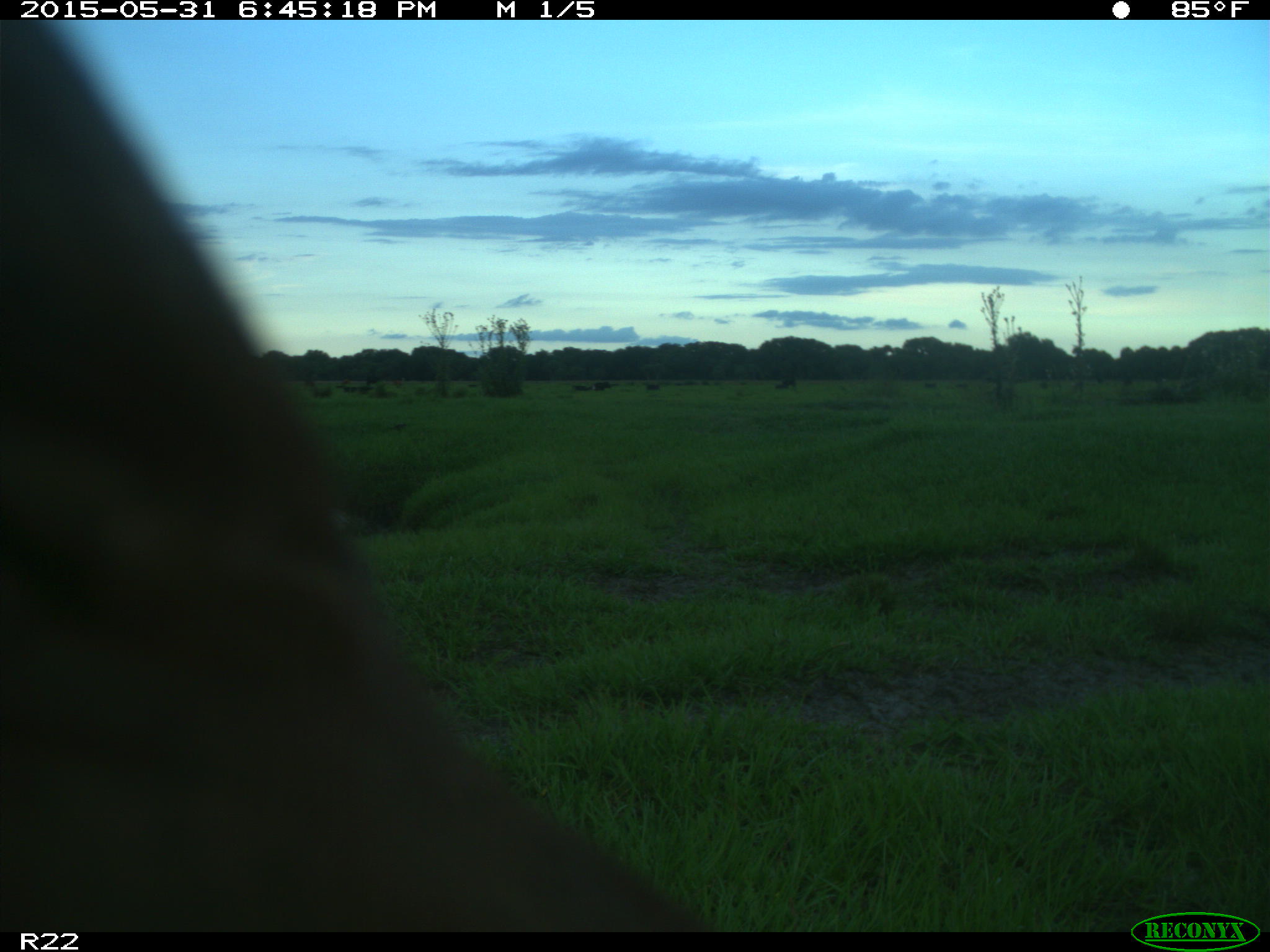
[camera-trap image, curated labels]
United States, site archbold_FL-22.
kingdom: Animalia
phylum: Chordata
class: Mammalia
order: Artiodactyla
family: Bovidae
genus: Bos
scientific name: Bos taurus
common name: domestic cow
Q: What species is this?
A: Bos taurus (domestic cow).